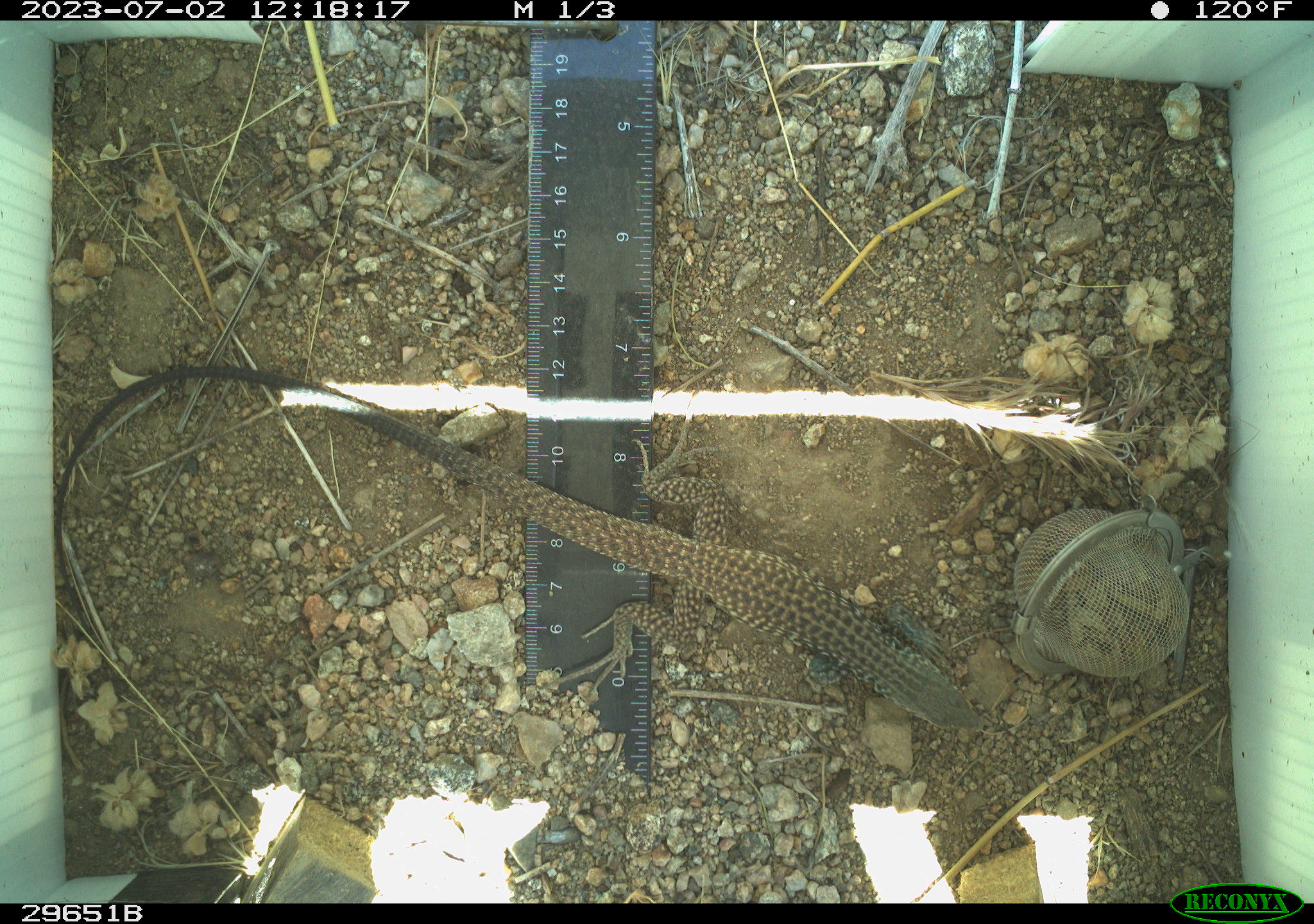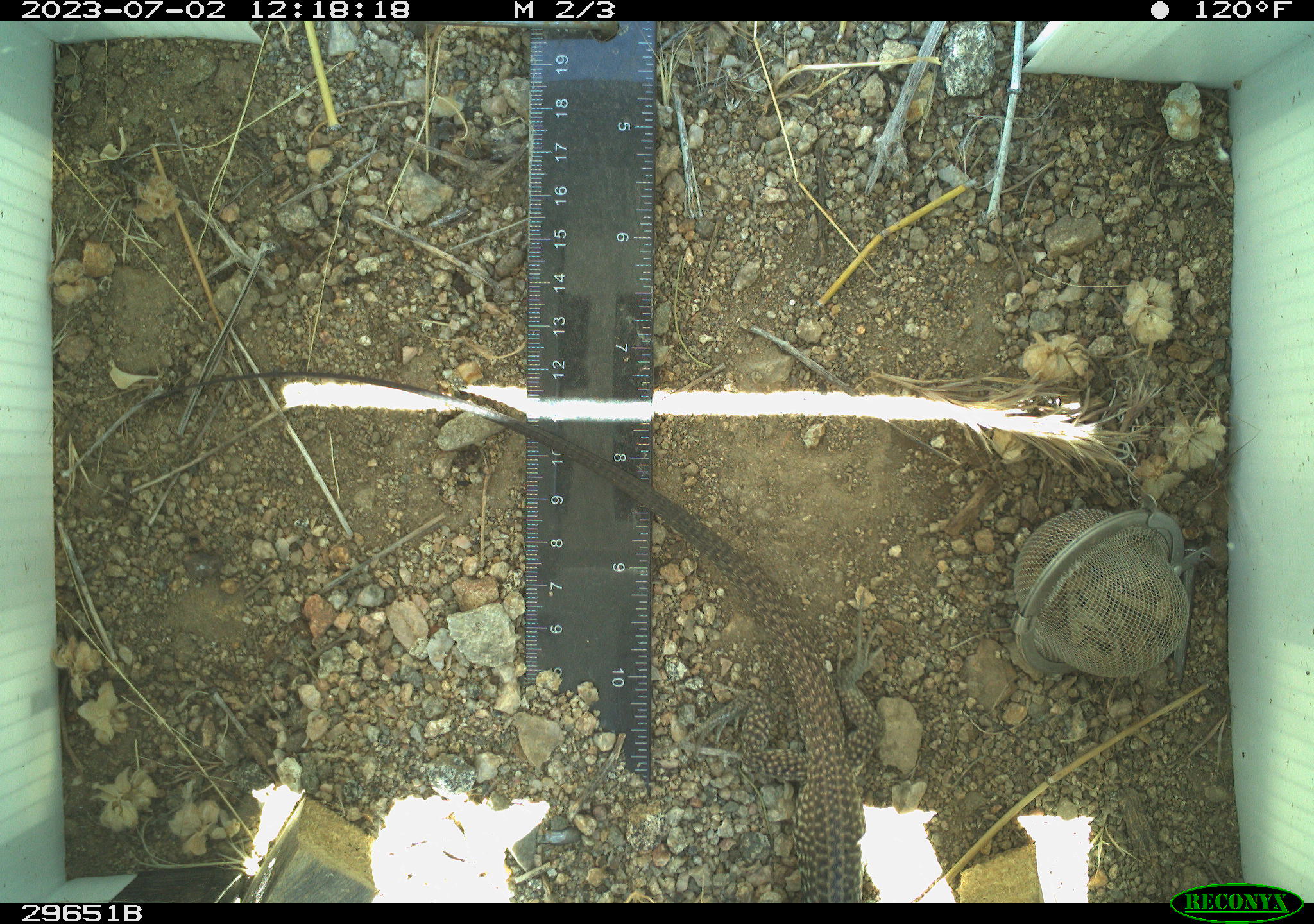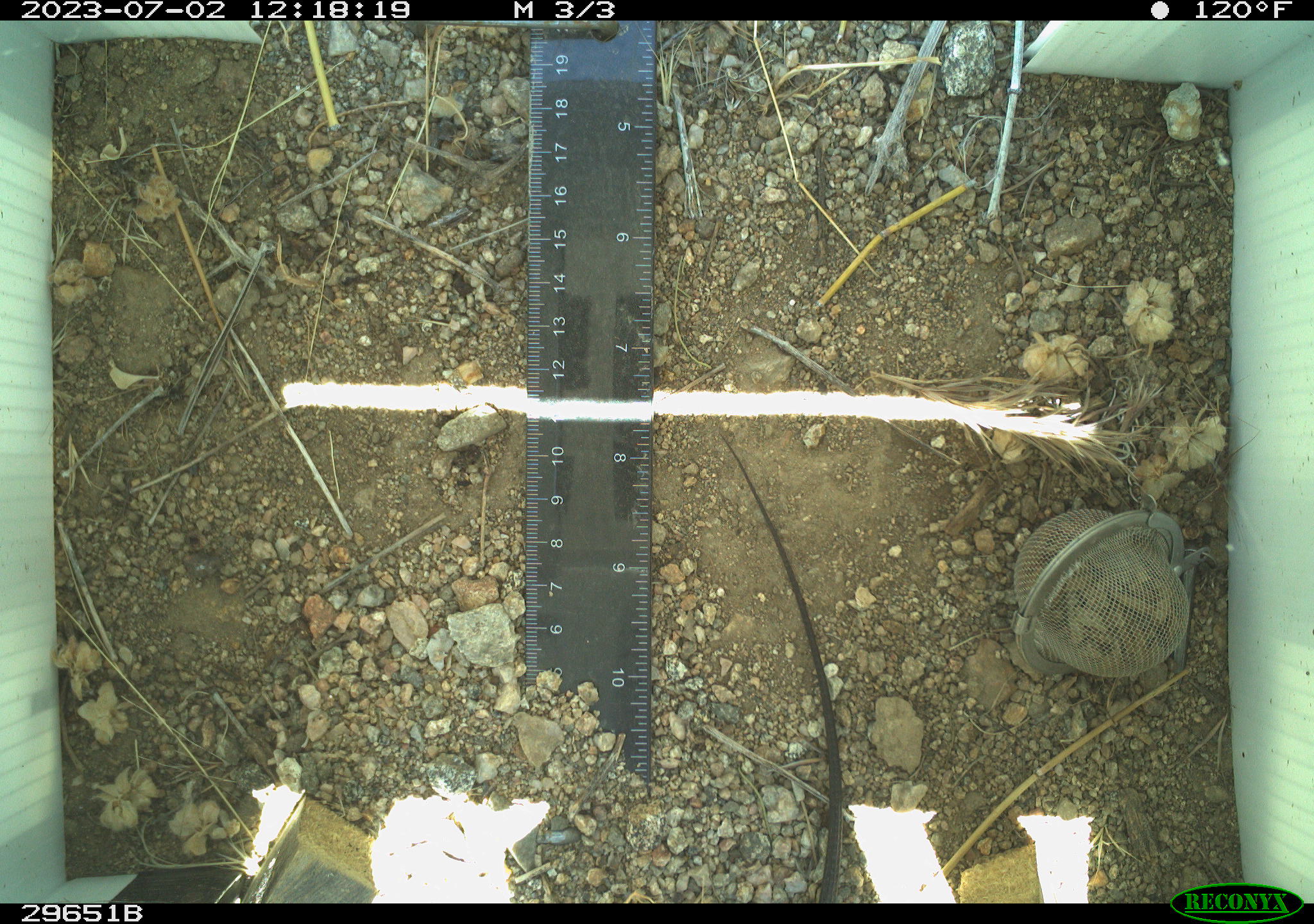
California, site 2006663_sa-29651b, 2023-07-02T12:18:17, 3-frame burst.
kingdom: Animalia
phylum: Chordata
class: Reptilia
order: Squamata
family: Teiidae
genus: Aspidoscelis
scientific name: Aspidoscelis tigris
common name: western whiptail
Western whiptail (Aspidoscelis tigris).